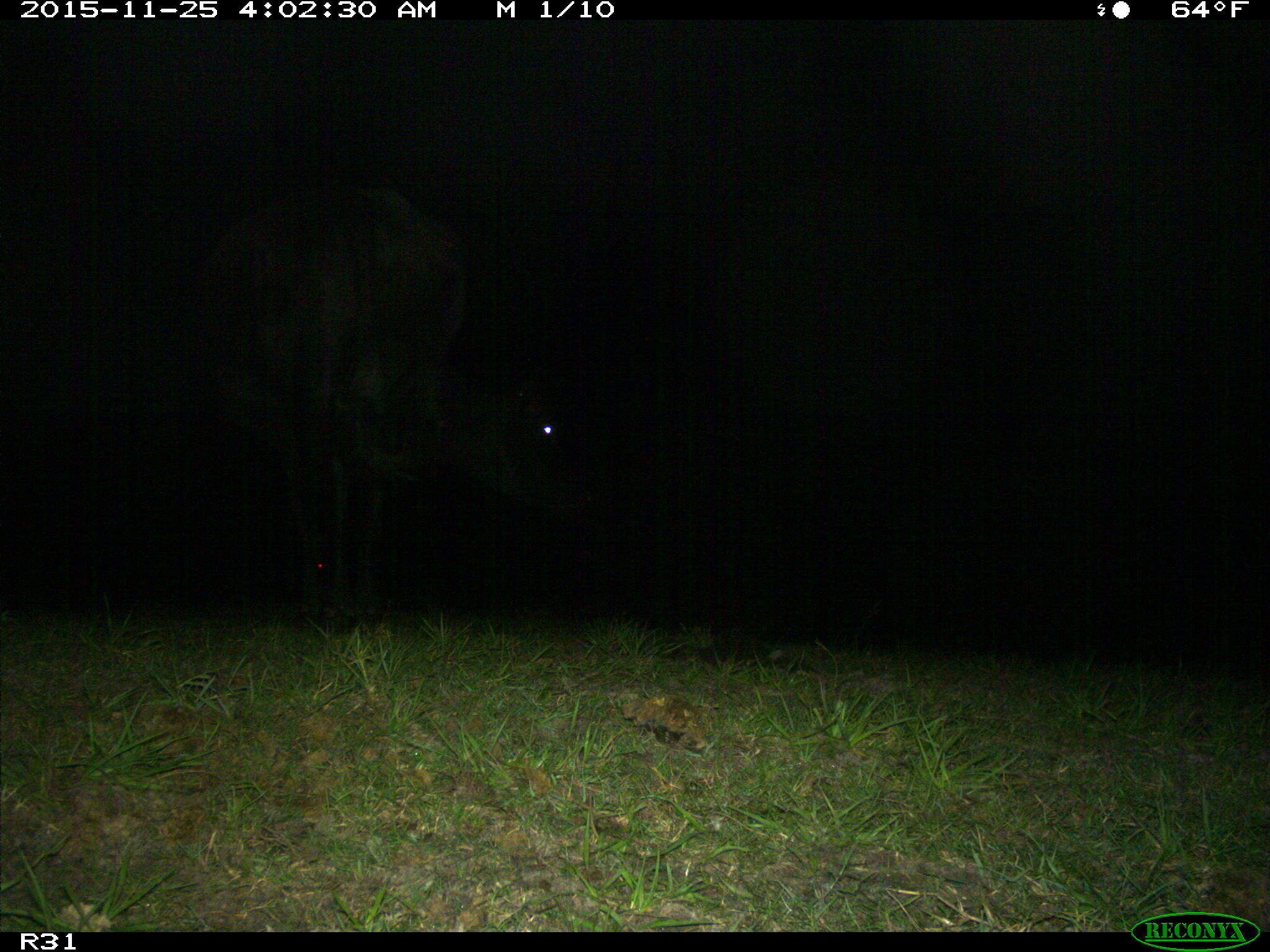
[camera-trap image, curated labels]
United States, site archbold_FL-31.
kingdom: Animalia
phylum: Chordata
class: Mammalia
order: Artiodactyla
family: Bovidae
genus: Bos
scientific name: Bos taurus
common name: domestic cow